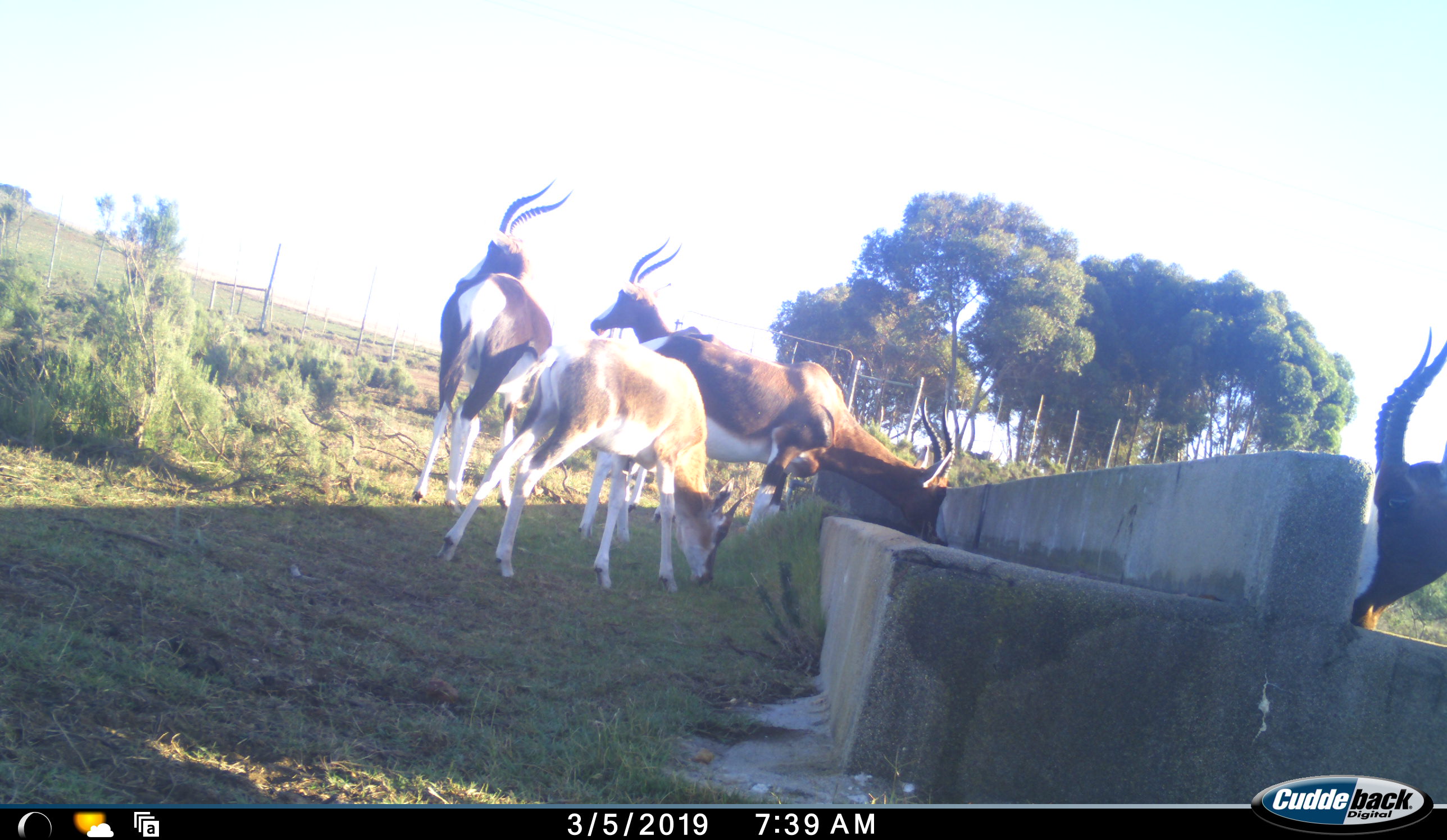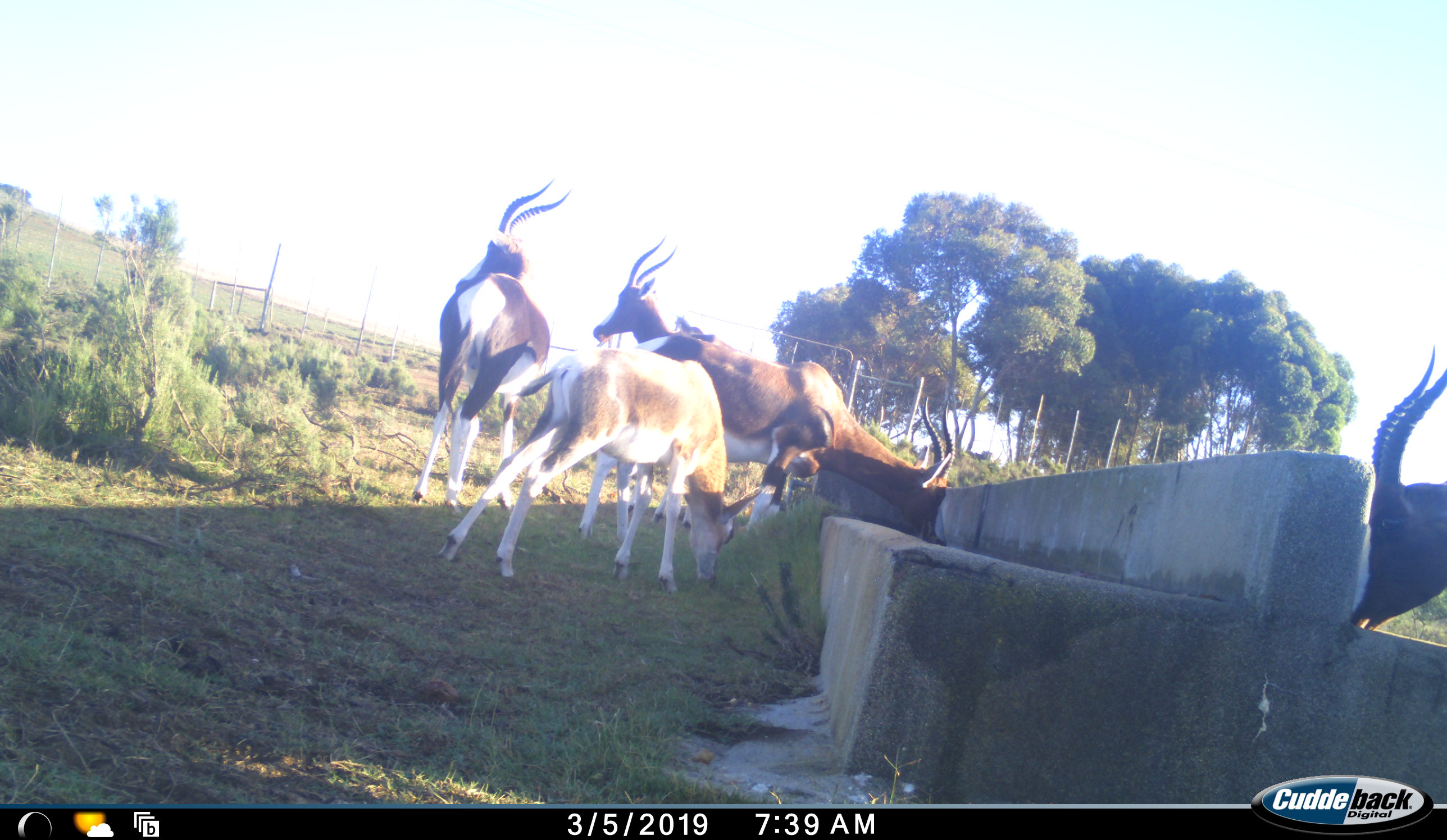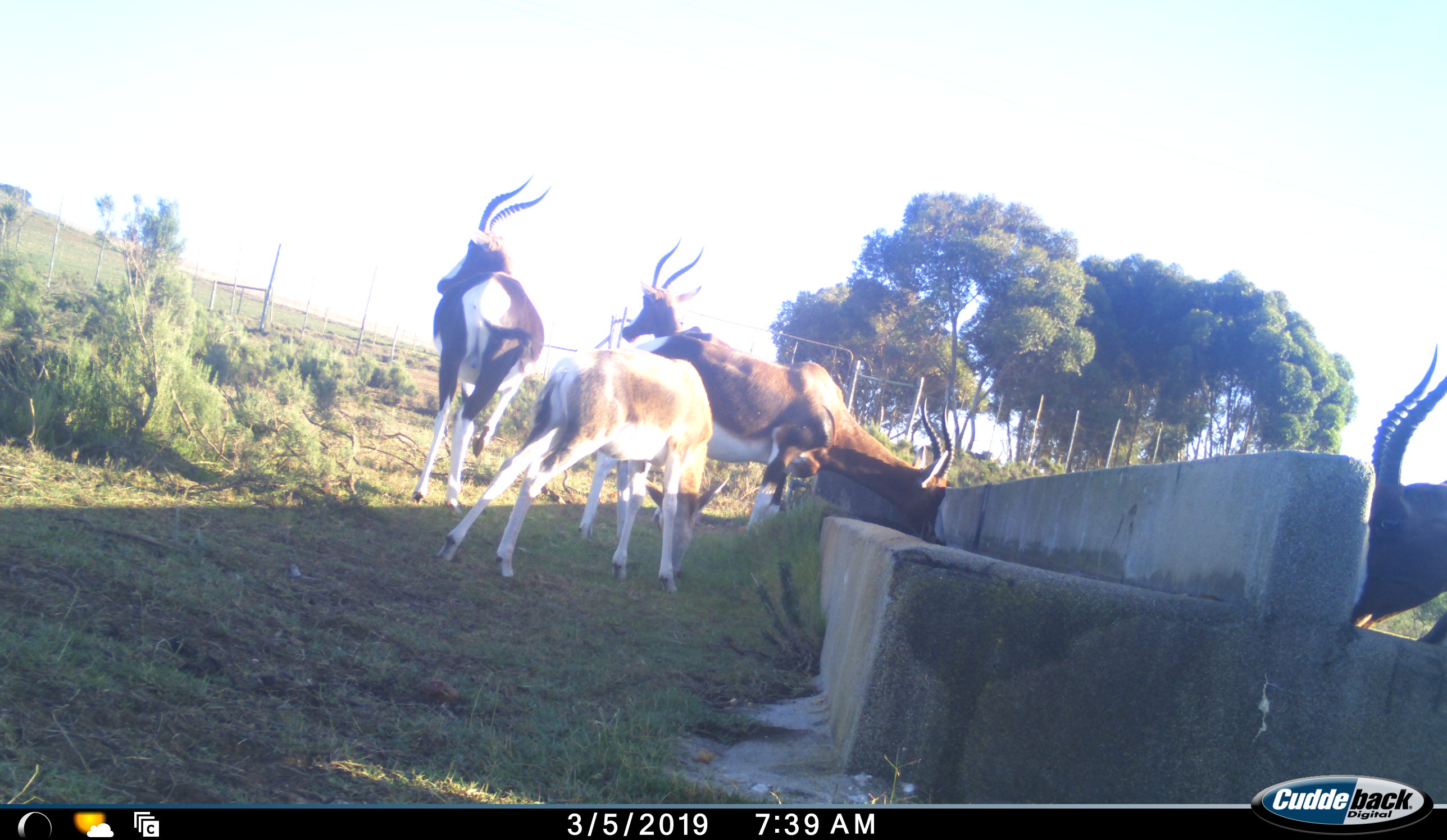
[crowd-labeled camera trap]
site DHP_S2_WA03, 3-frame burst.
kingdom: Animalia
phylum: Chordata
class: Mammalia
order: Artiodactyla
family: Bovidae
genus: Damaliscus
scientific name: Damaliscus pygargus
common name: bontebok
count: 5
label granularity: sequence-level